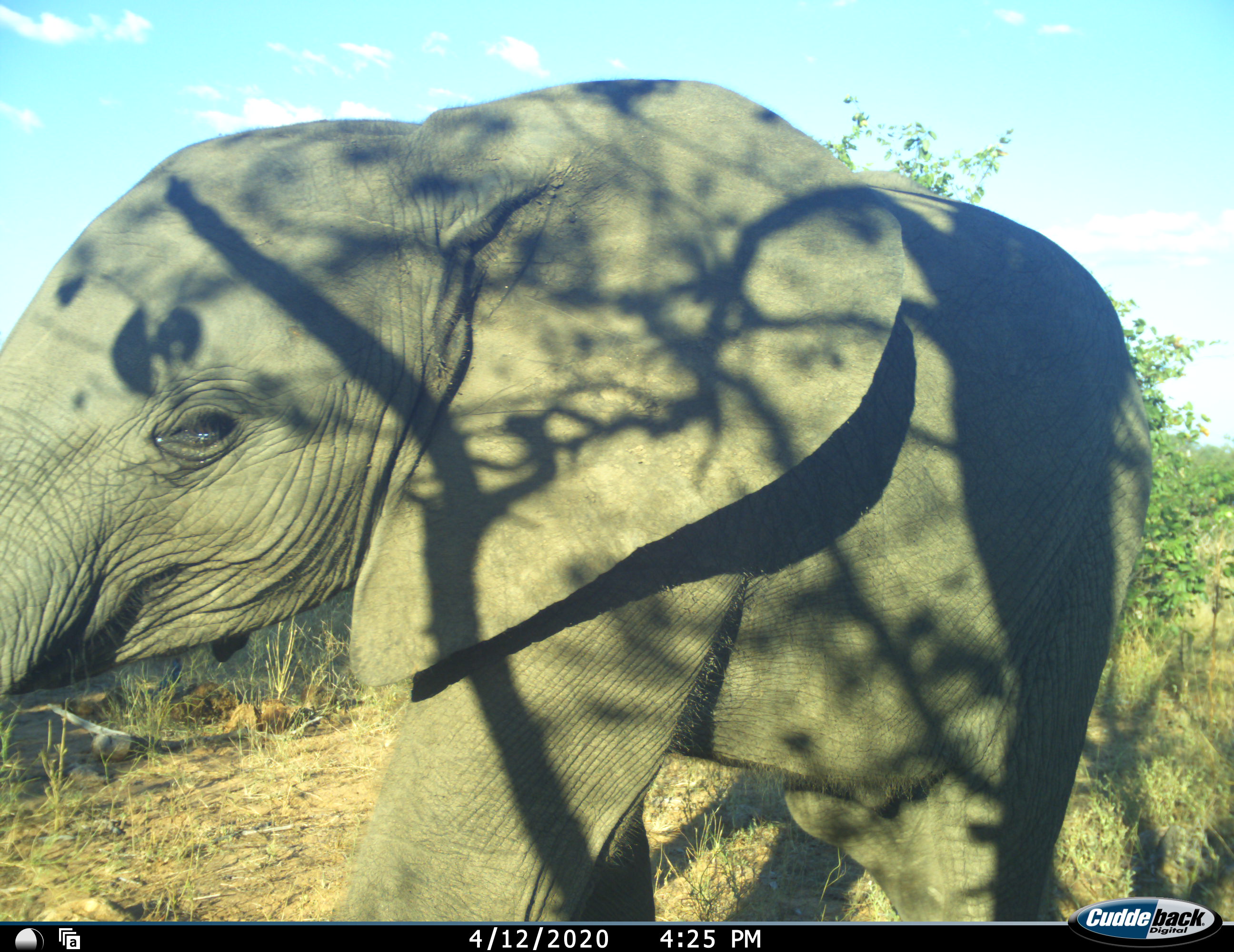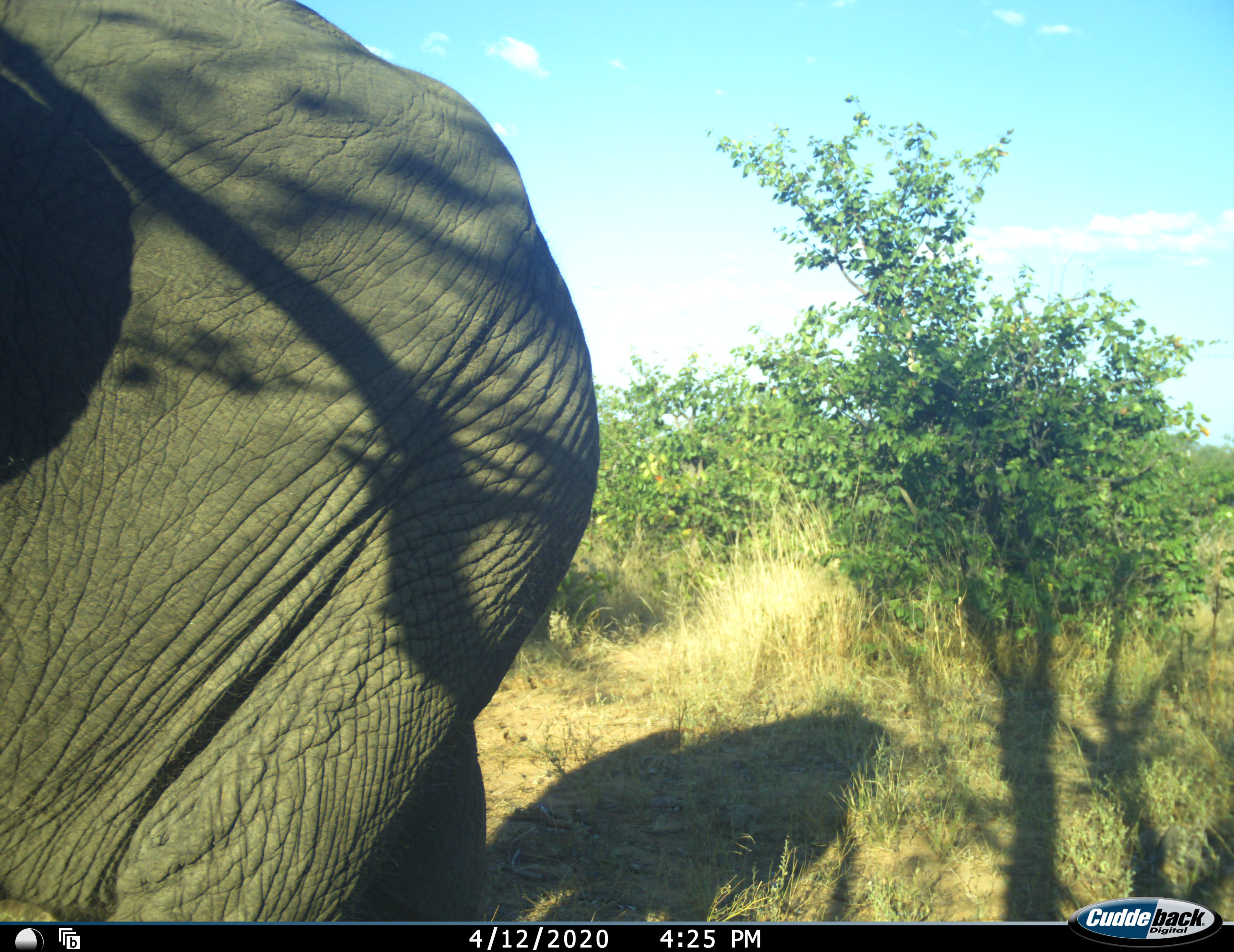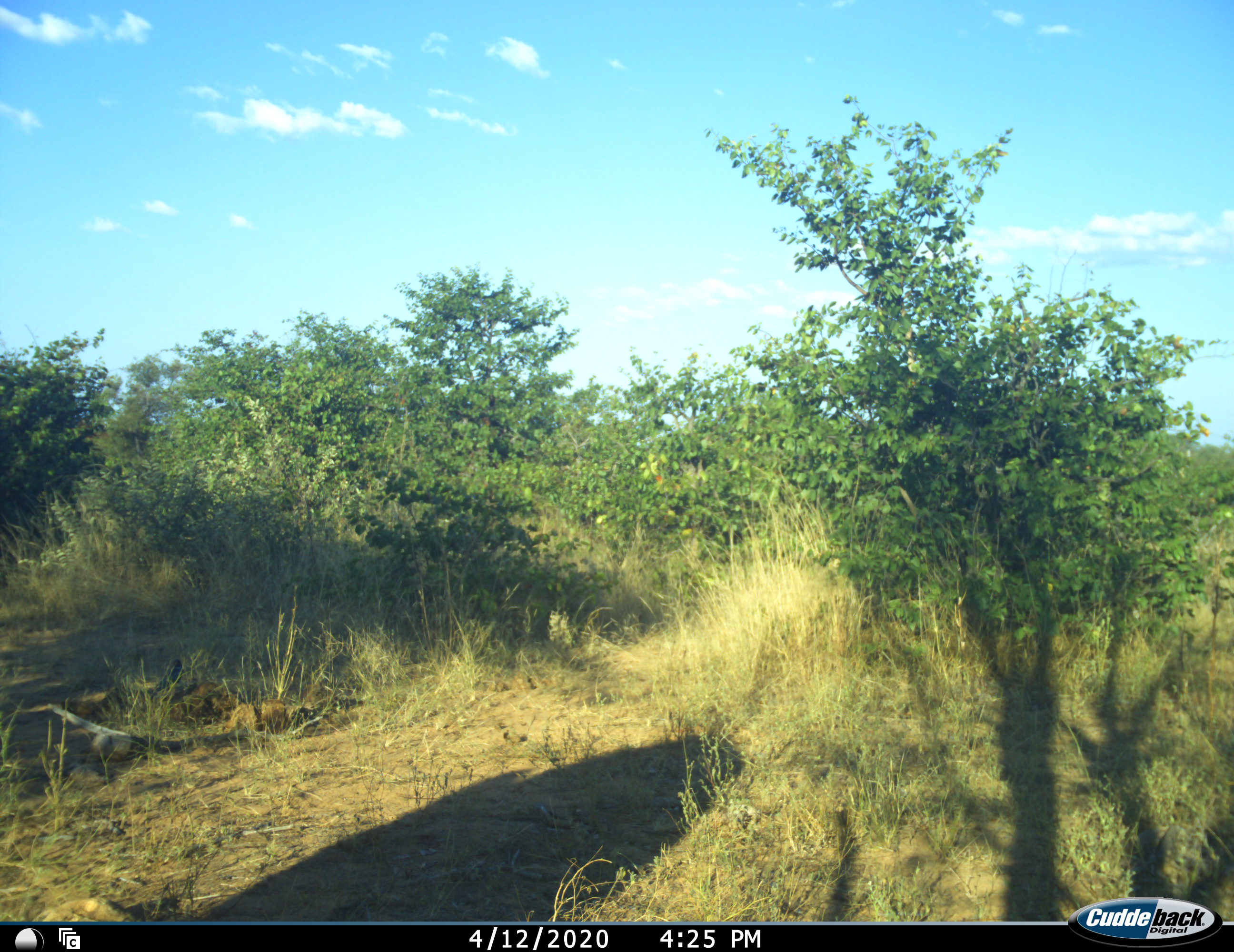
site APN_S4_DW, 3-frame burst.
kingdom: Animalia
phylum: Chordata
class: Mammalia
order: Proboscidea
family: Elephantidae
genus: Loxodonta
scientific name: Loxodonta africana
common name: african bush elephant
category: elephant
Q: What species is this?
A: Elephant (african bush elephant) (Loxodonta africana).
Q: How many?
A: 1.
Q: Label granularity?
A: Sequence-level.